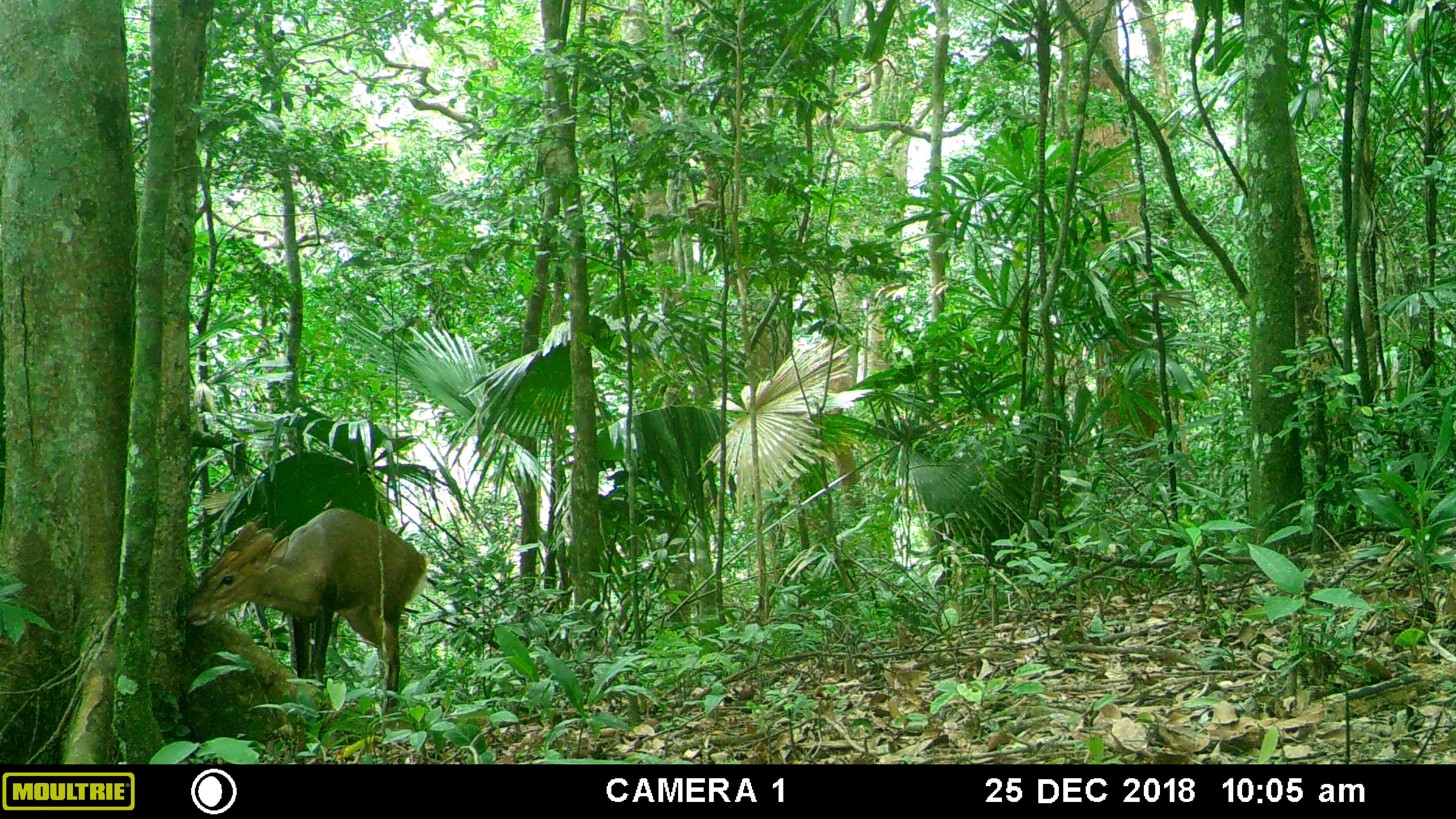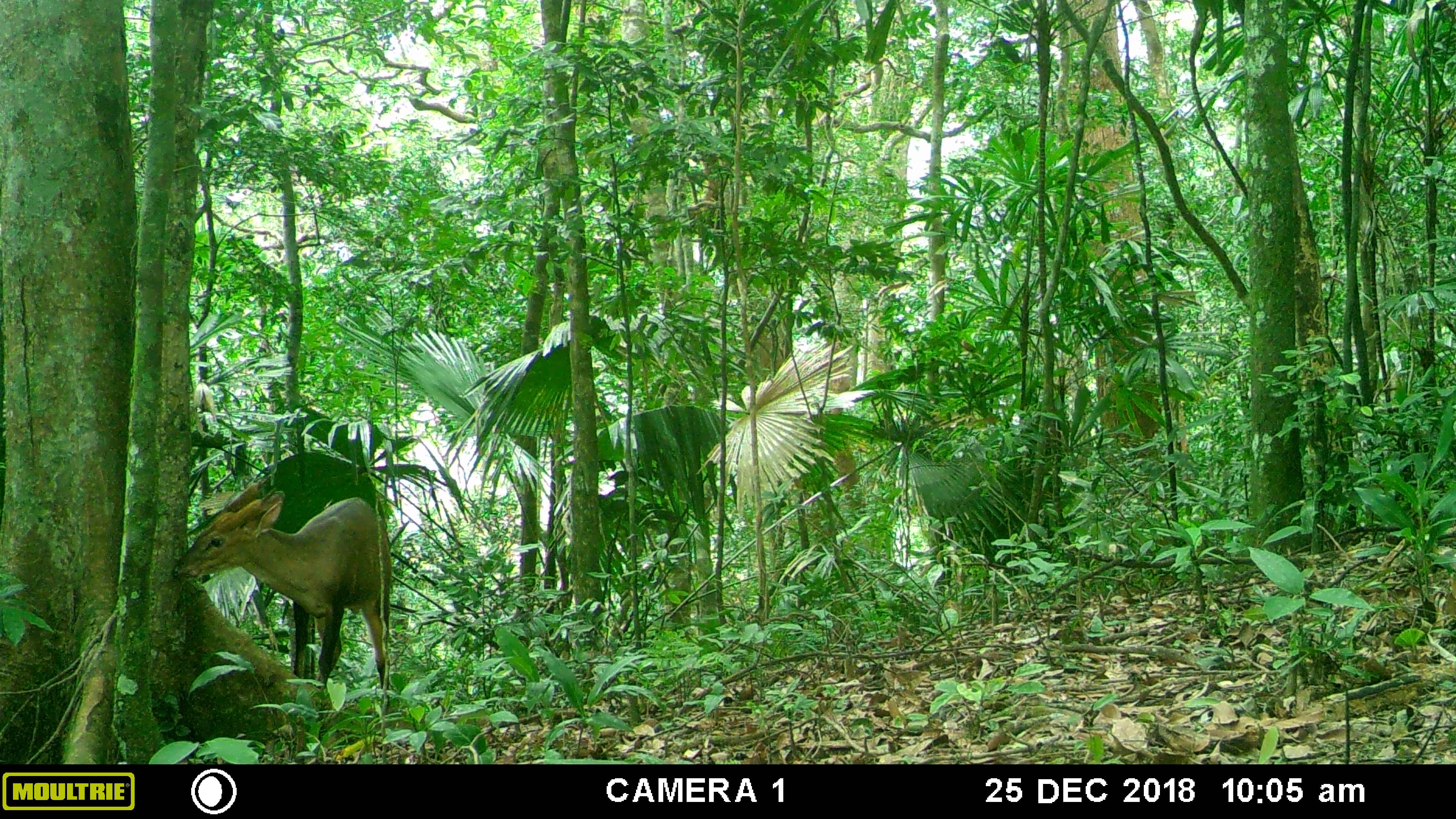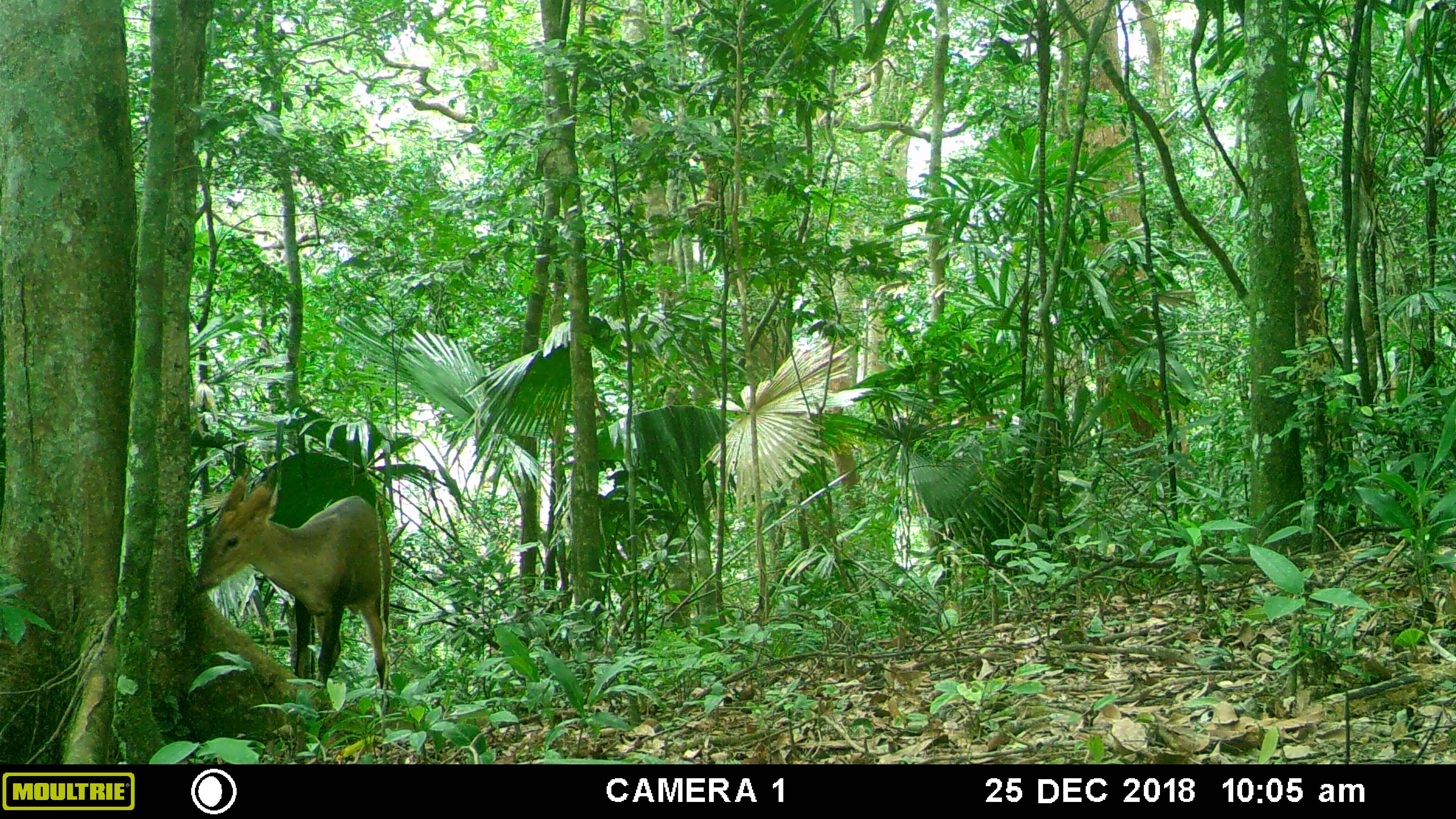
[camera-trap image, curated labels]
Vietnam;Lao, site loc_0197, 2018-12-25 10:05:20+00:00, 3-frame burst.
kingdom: Animalia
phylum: Chordata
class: Mammalia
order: Artiodactyla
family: Cervidae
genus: Muntiacus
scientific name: Muntiacus vuquangensis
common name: large-antlered muntjac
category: large antlered muntjac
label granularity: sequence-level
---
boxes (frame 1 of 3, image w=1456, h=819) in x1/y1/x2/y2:
large antlered muntjac: 186/507/426/713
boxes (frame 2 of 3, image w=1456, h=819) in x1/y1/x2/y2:
large antlered muntjac: 173/481/391/708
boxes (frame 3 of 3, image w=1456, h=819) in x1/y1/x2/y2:
large antlered muntjac: 196/477/390/710